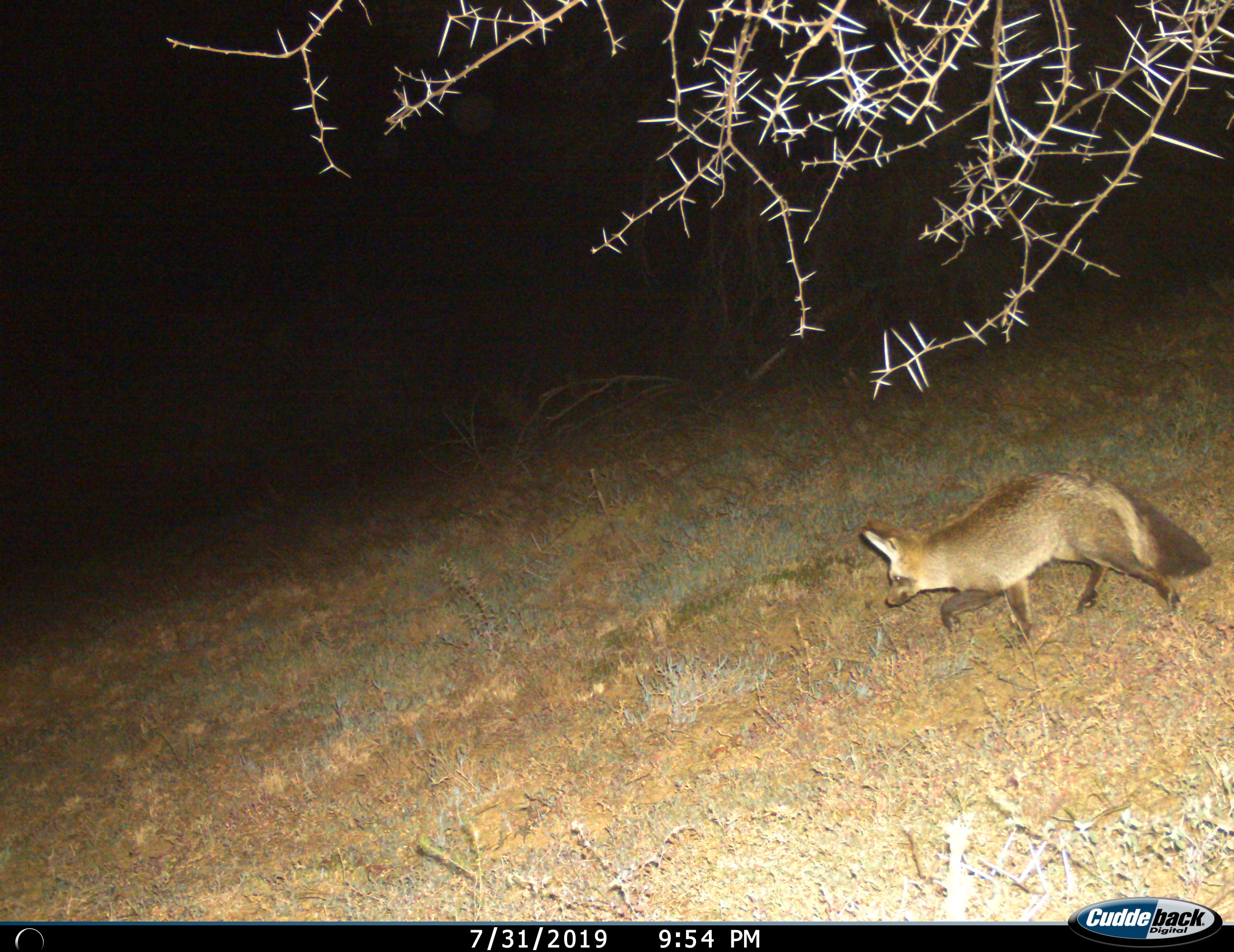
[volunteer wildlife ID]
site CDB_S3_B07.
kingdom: Animalia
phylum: Chordata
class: Mammalia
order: Carnivora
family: Canidae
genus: Otocyon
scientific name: Otocyon megalotis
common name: bat-eared fox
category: foxbateared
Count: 1.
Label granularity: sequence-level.